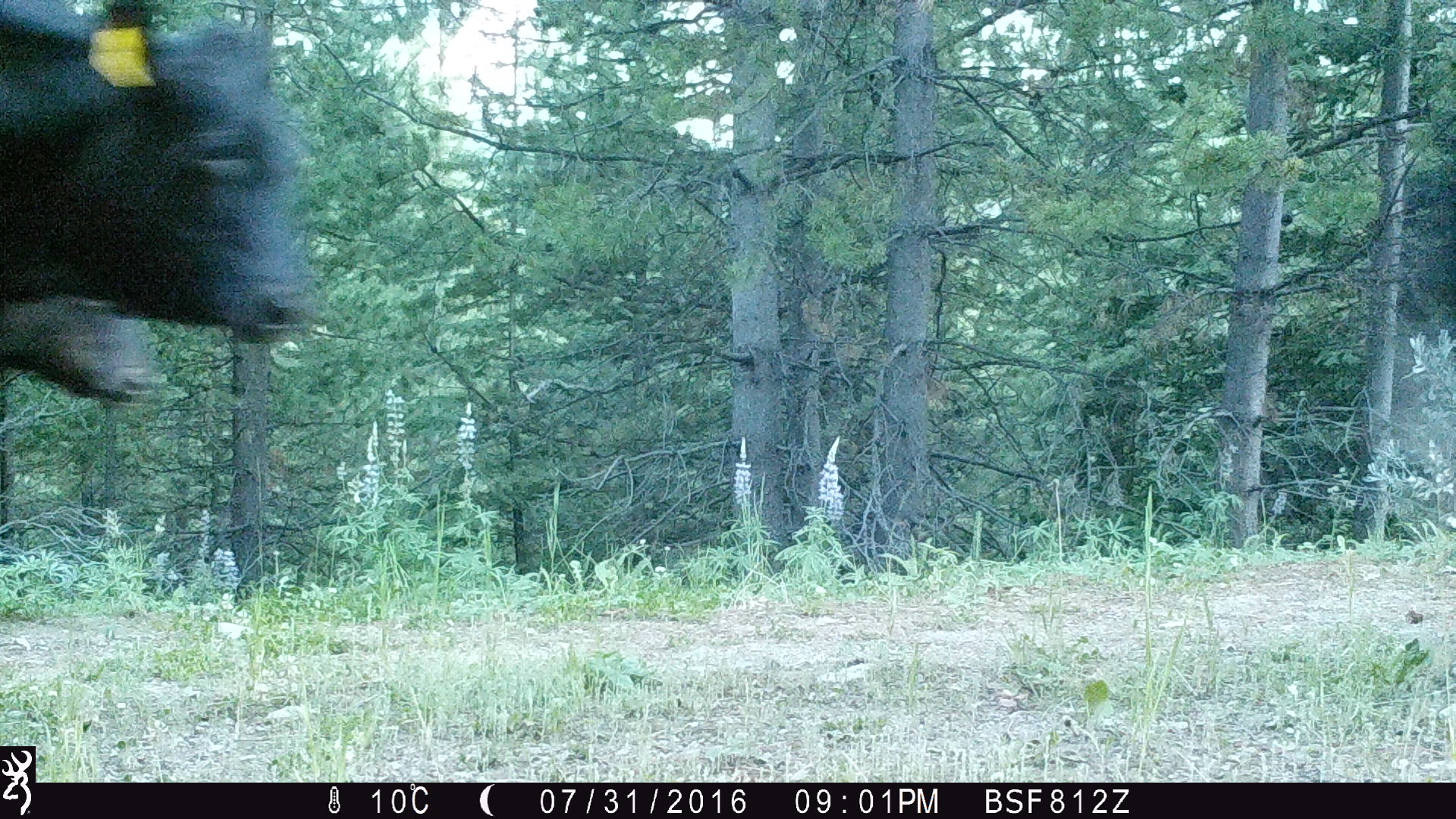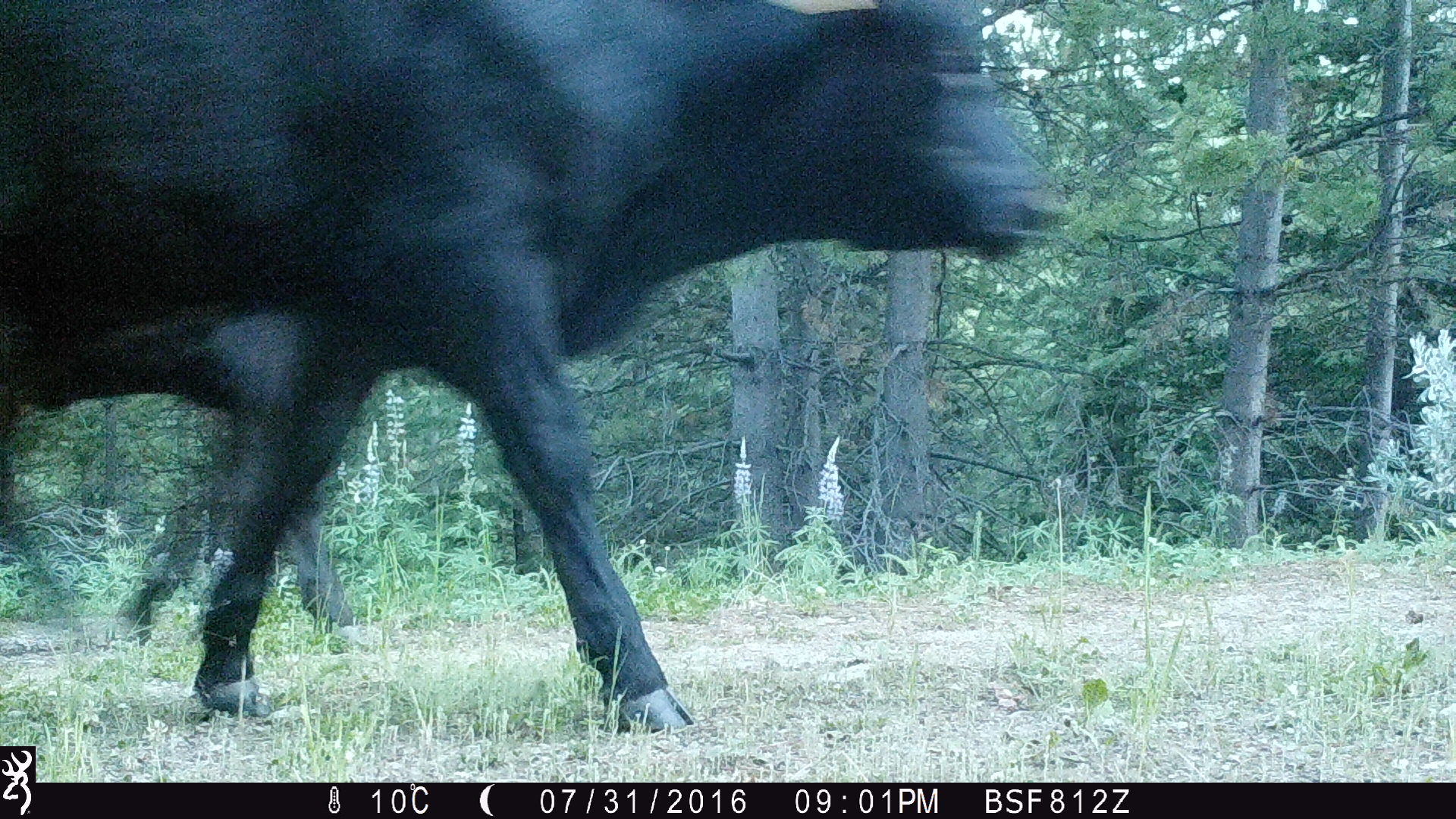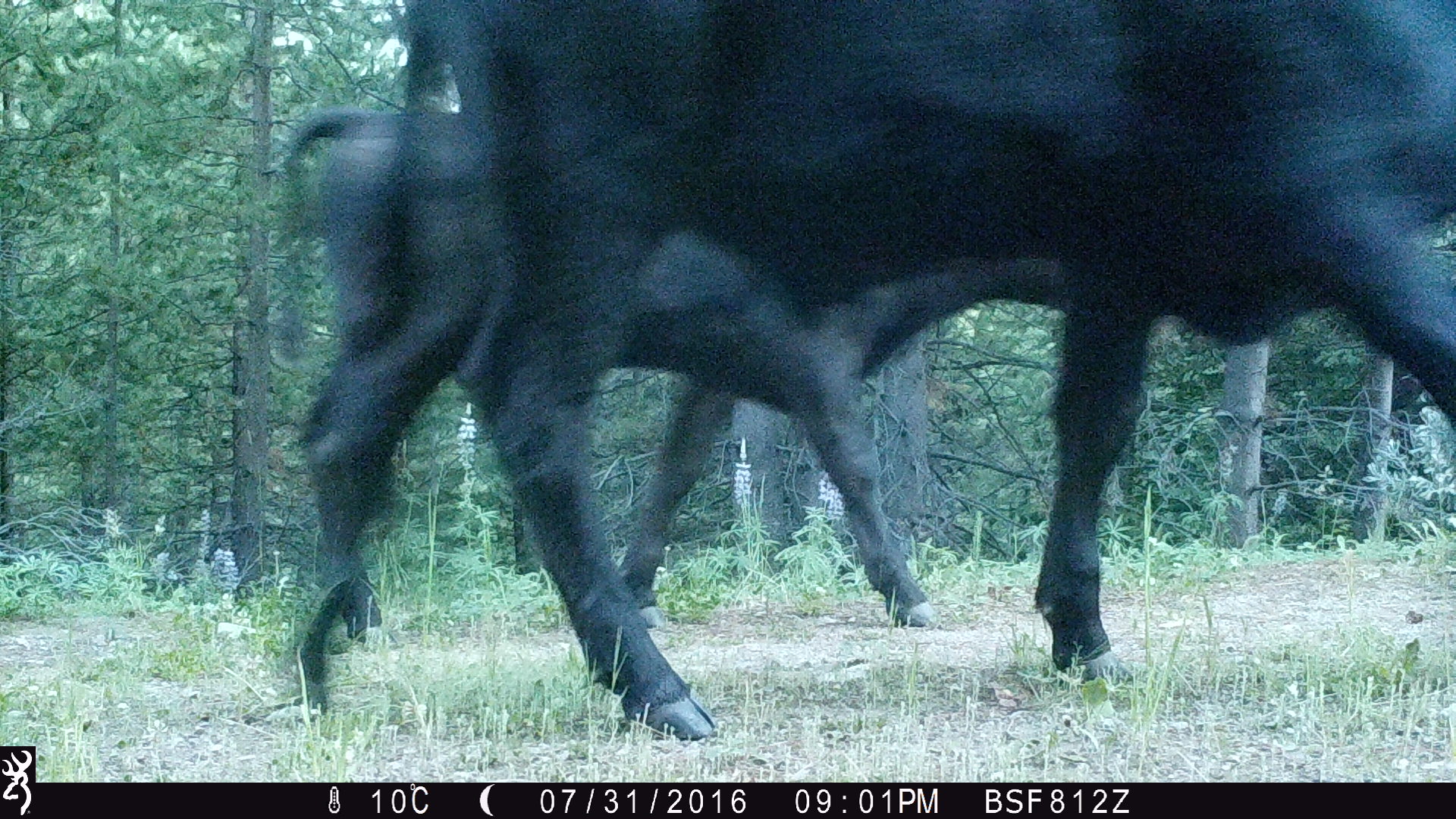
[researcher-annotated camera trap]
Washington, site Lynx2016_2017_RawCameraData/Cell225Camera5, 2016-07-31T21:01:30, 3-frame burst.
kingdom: Animalia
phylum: Chordata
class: Mammalia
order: Artiodactyla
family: Bovidae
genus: Bos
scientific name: Bos taurus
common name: domestic cattle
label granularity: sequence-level